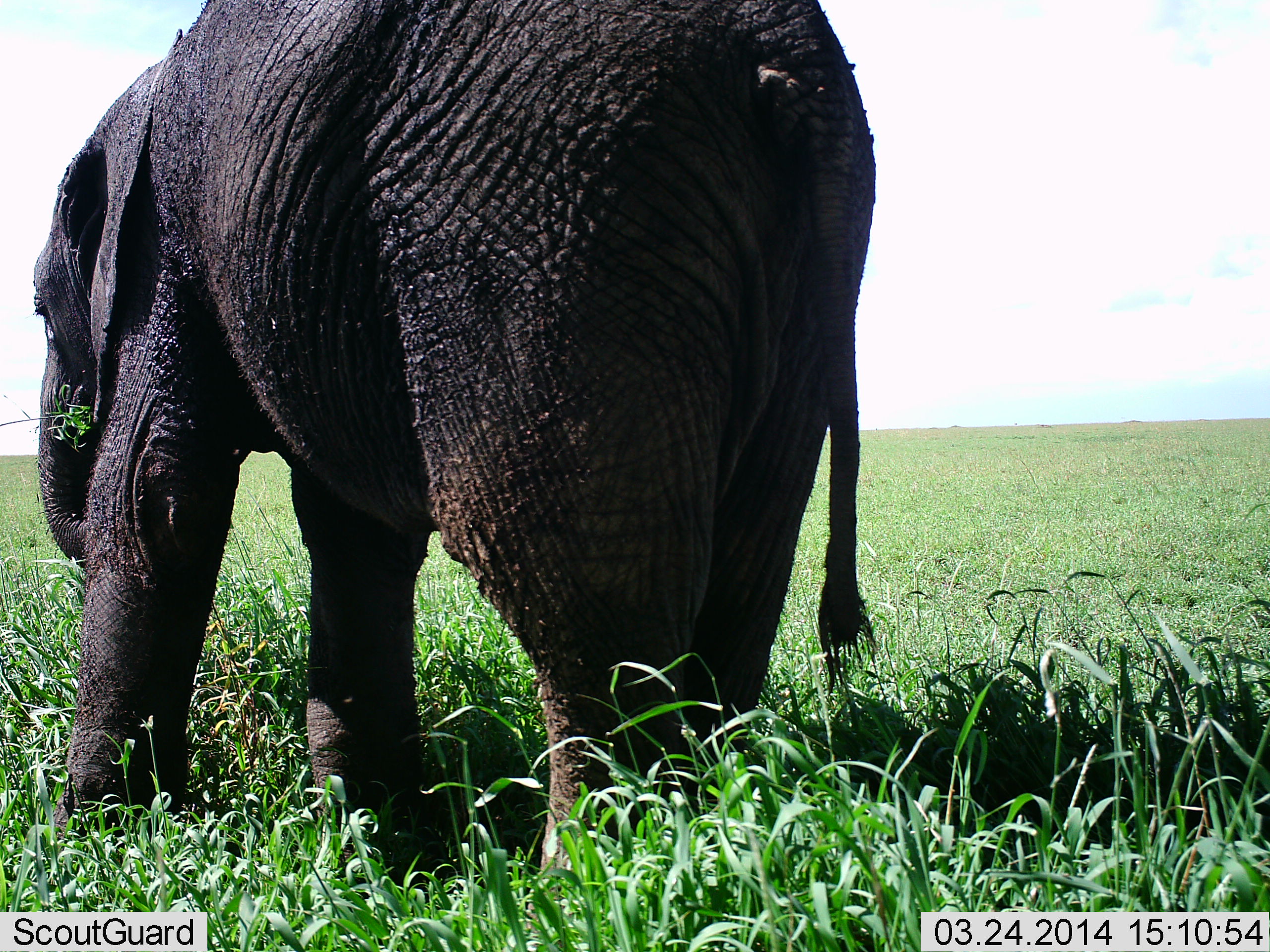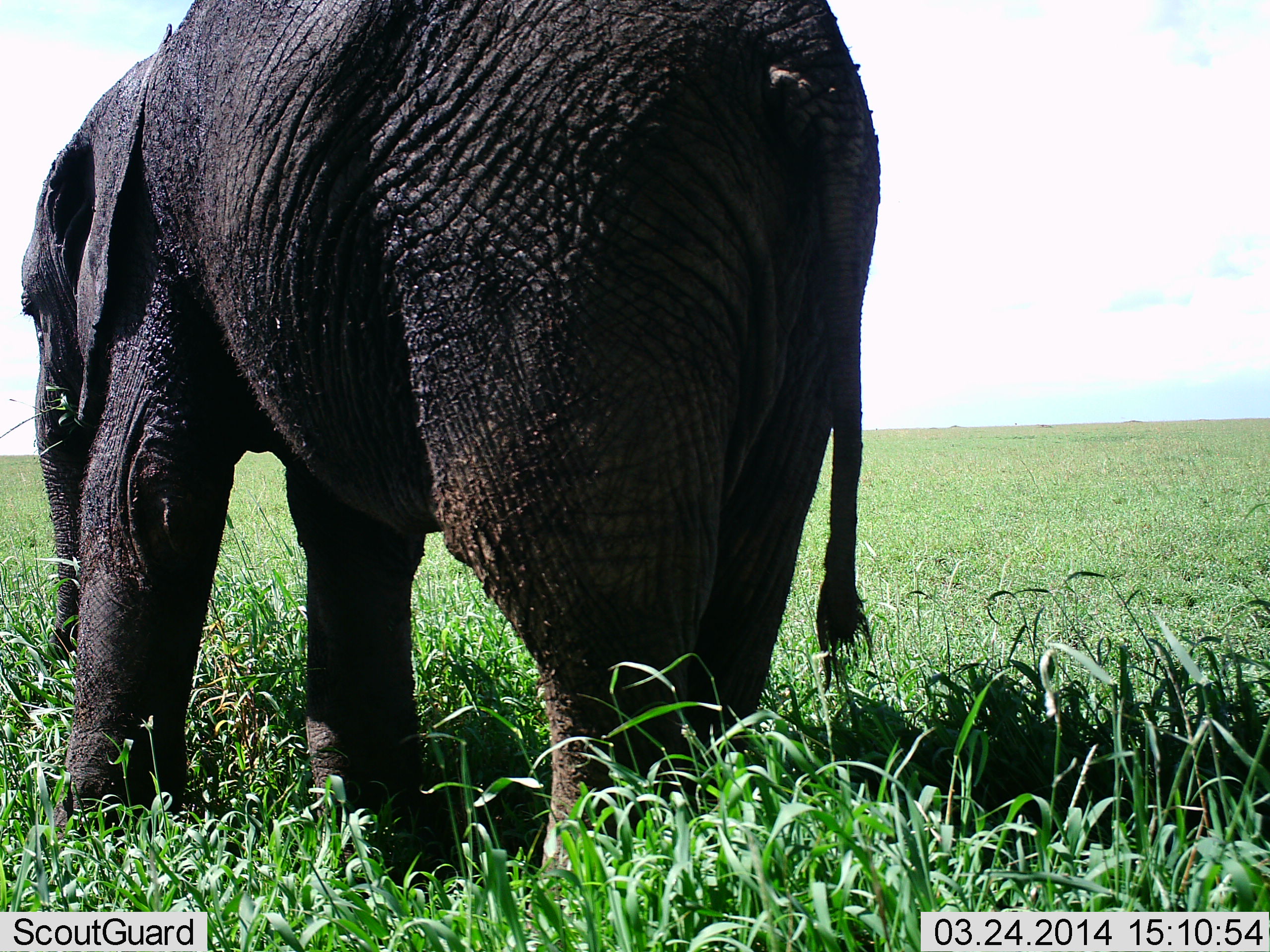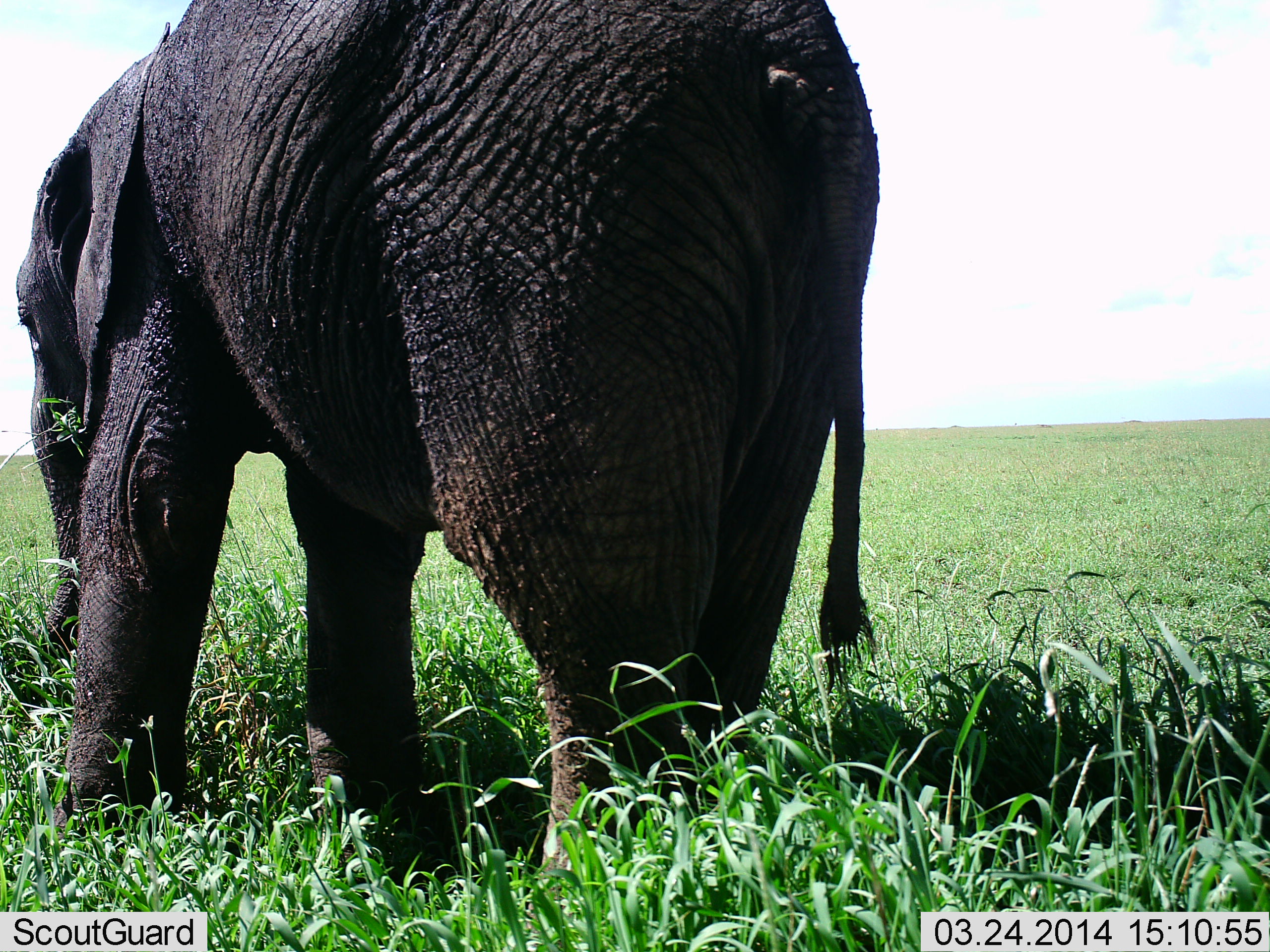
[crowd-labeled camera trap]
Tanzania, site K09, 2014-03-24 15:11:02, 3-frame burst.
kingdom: Animalia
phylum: Chordata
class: Mammalia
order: Proboscidea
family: Elephantidae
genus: Loxodonta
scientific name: Loxodonta africana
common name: african bush elephant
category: elephant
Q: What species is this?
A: Elephant (african bush elephant) (Loxodonta africana).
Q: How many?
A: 1.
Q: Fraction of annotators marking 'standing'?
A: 40%.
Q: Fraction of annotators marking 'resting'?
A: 0%.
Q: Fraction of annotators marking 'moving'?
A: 10%.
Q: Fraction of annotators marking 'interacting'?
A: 0%.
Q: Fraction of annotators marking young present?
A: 10%.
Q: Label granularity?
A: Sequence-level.